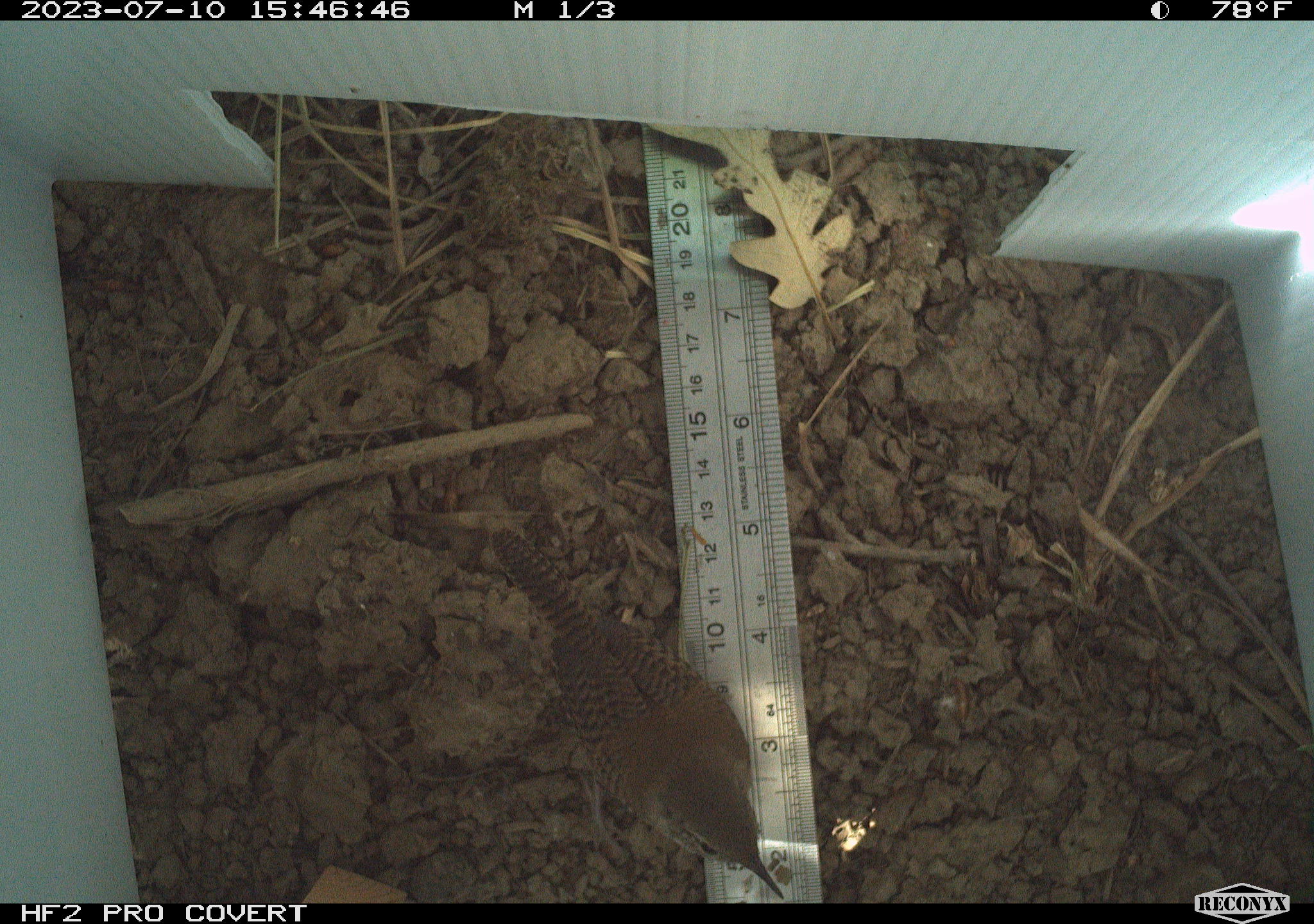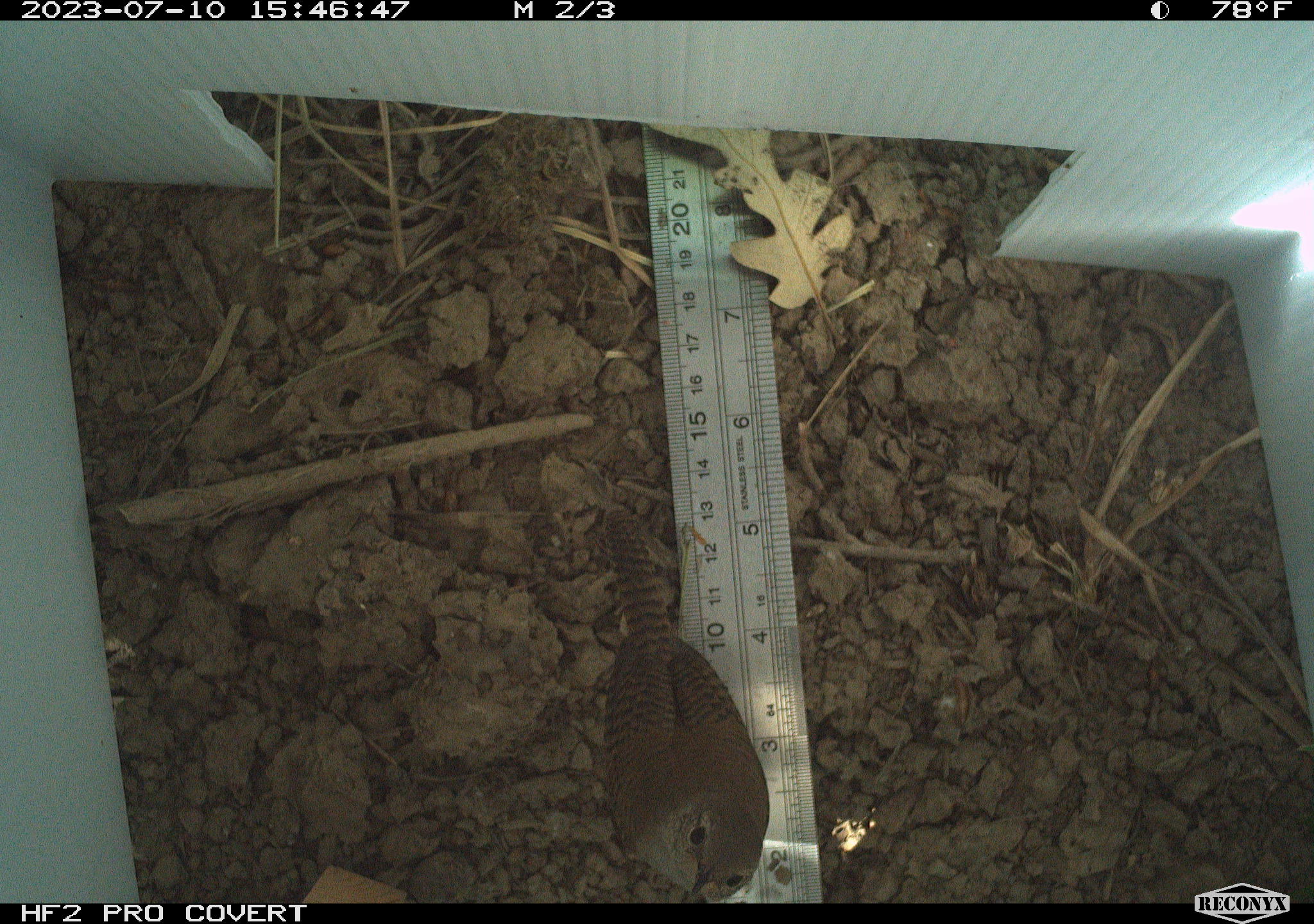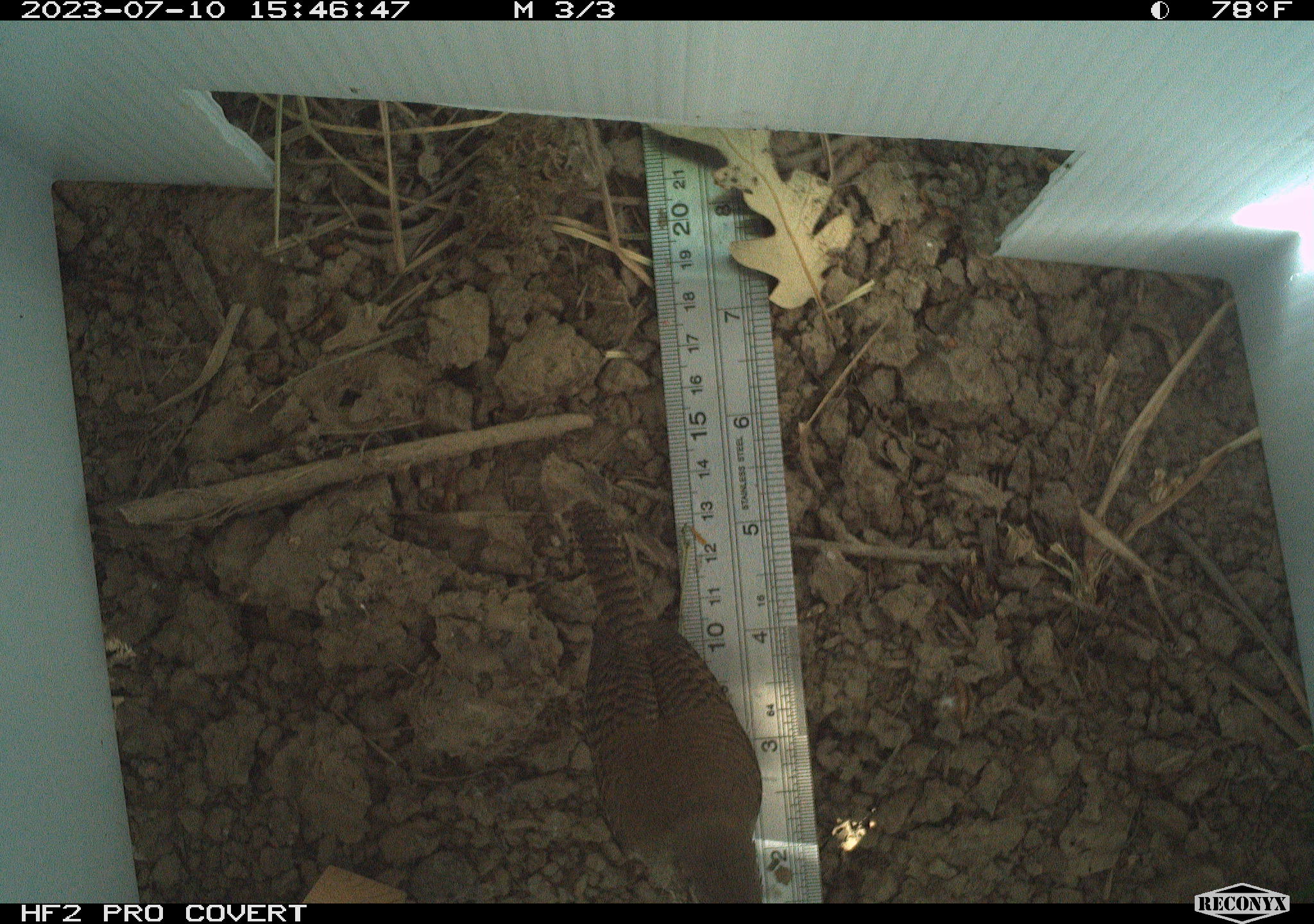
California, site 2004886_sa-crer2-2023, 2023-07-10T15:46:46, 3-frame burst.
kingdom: Animalia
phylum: Chordata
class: Aves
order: Passeriformes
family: Troglodytidae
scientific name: Troglodytidae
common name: wren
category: troglodytidae family